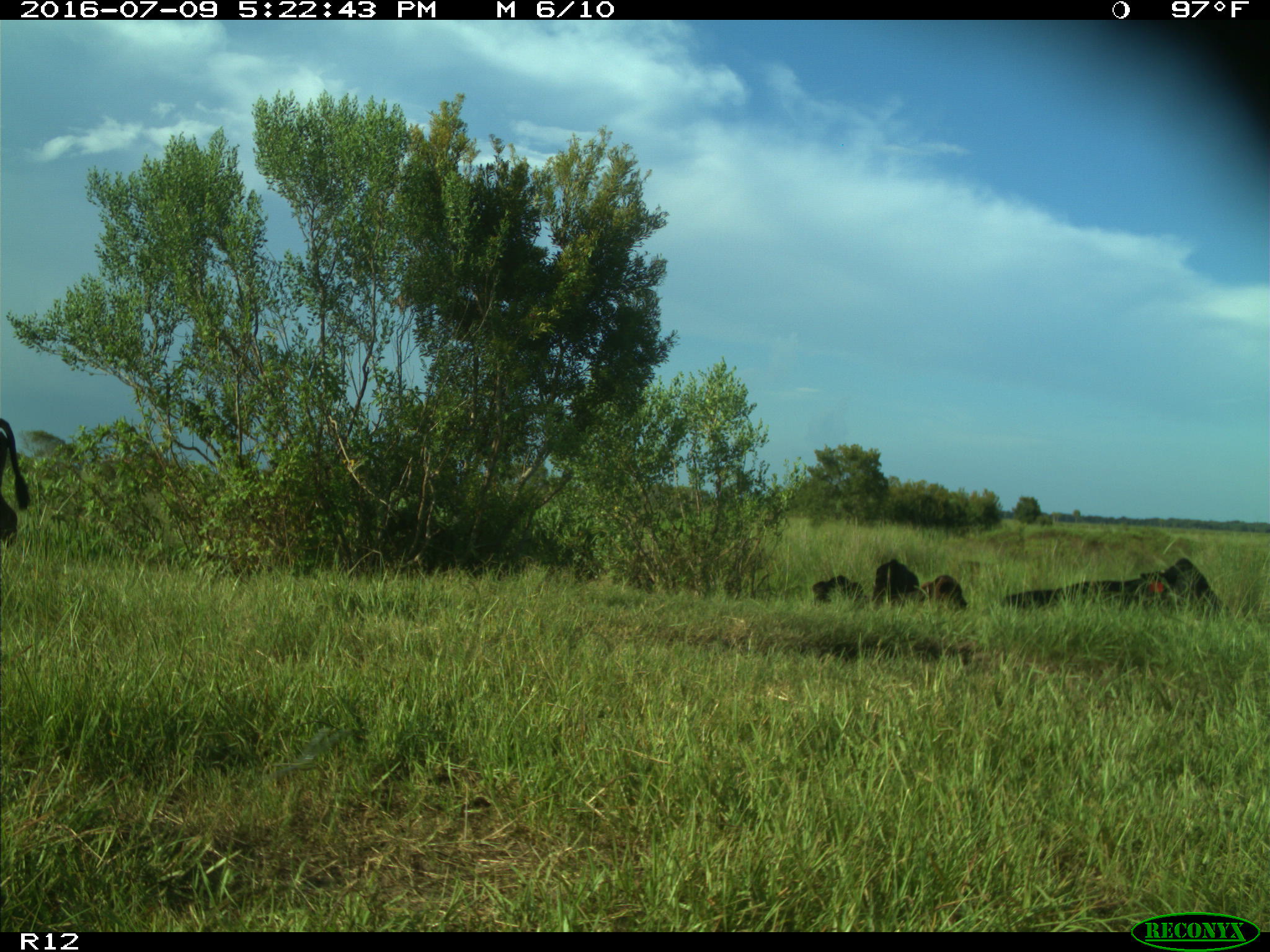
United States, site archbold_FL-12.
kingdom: Animalia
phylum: Chordata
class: Mammalia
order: Artiodactyla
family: Bovidae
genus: Bos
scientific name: Bos taurus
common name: domestic cow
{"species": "Bos taurus (domestic cow)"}